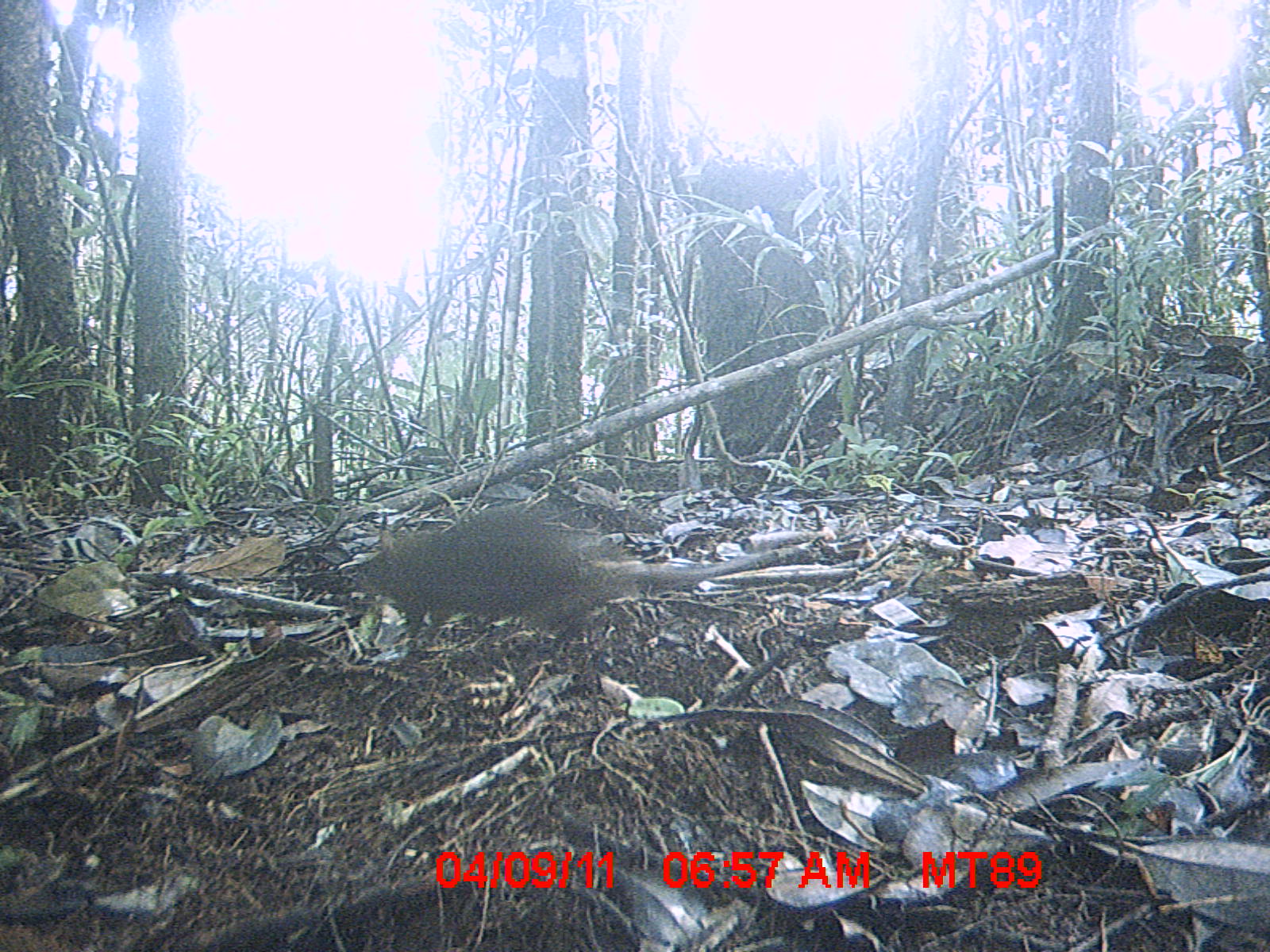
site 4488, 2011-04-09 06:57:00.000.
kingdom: Animalia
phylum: Chordata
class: Mammalia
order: Rodentia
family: Nesomyidae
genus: Nesomys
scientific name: Nesomys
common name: nesomys rodents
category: nesomys sp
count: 1